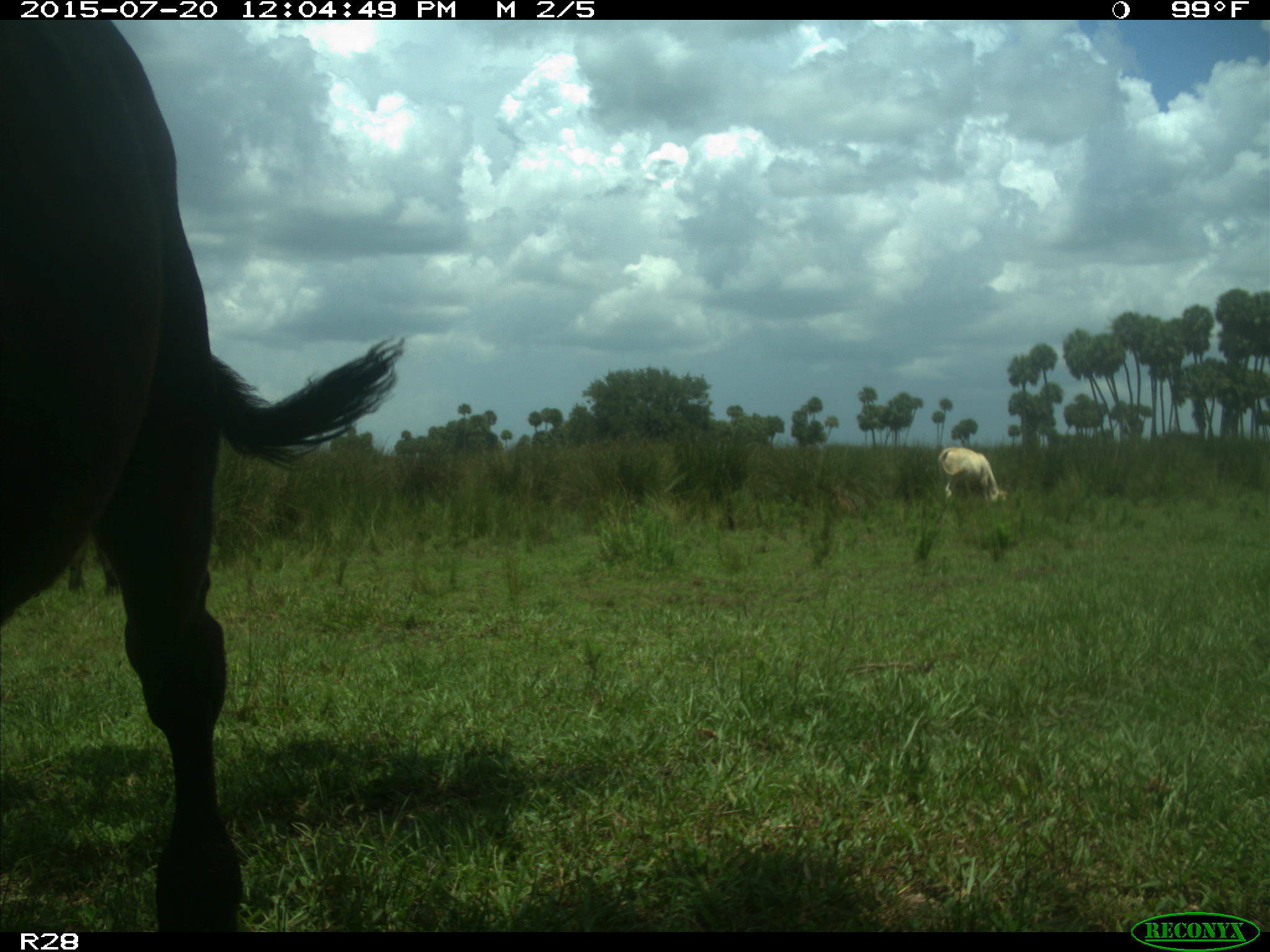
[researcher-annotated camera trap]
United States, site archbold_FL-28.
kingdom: Animalia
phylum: Chordata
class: Mammalia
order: Artiodactyla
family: Bovidae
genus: Bos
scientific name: Bos taurus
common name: domestic cow